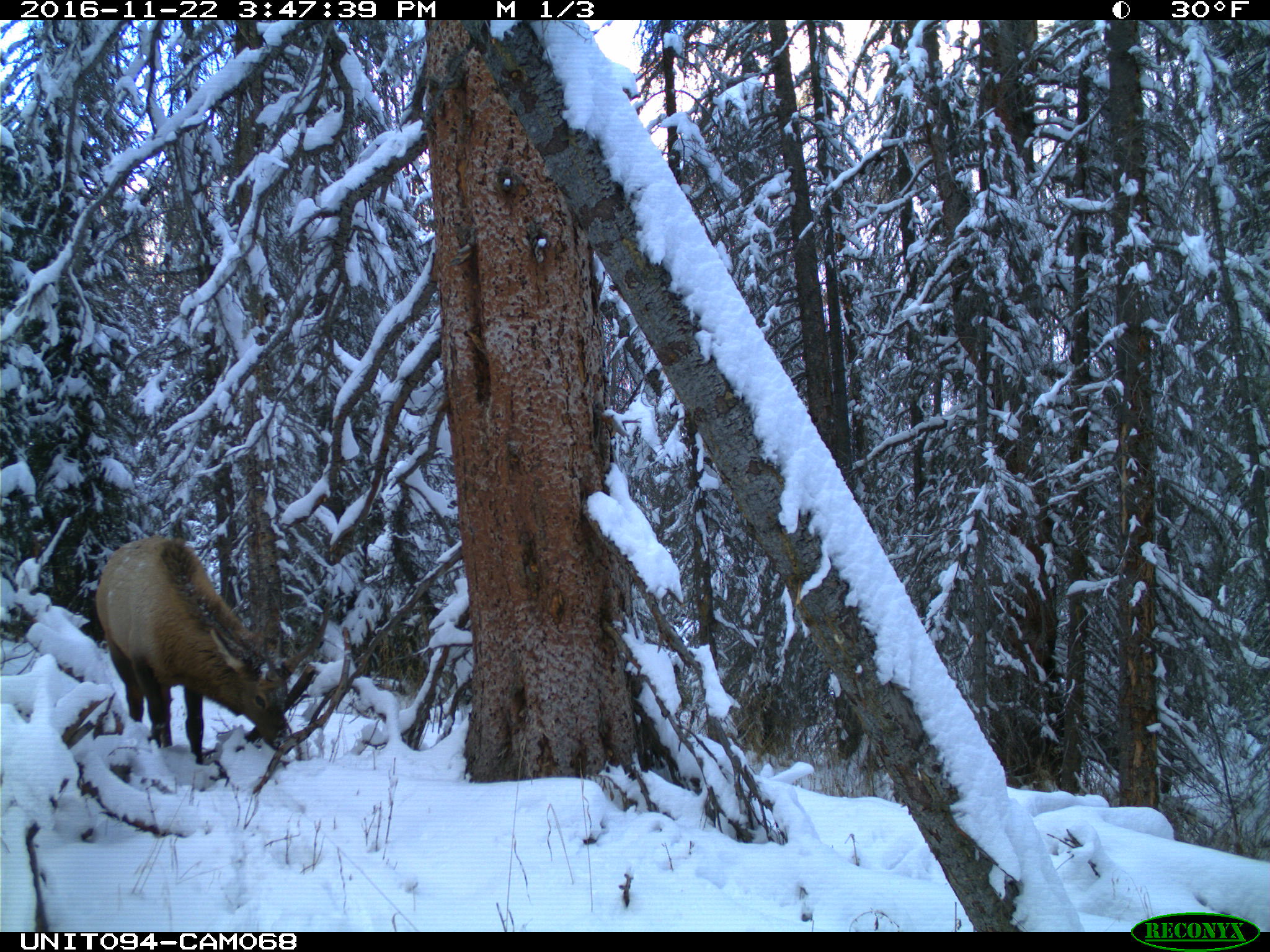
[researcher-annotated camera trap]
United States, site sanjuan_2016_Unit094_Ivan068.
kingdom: Animalia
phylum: Chordata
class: Mammalia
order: Artiodactyla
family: Cervidae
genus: Cervus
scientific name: Cervus elaphus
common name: red deer